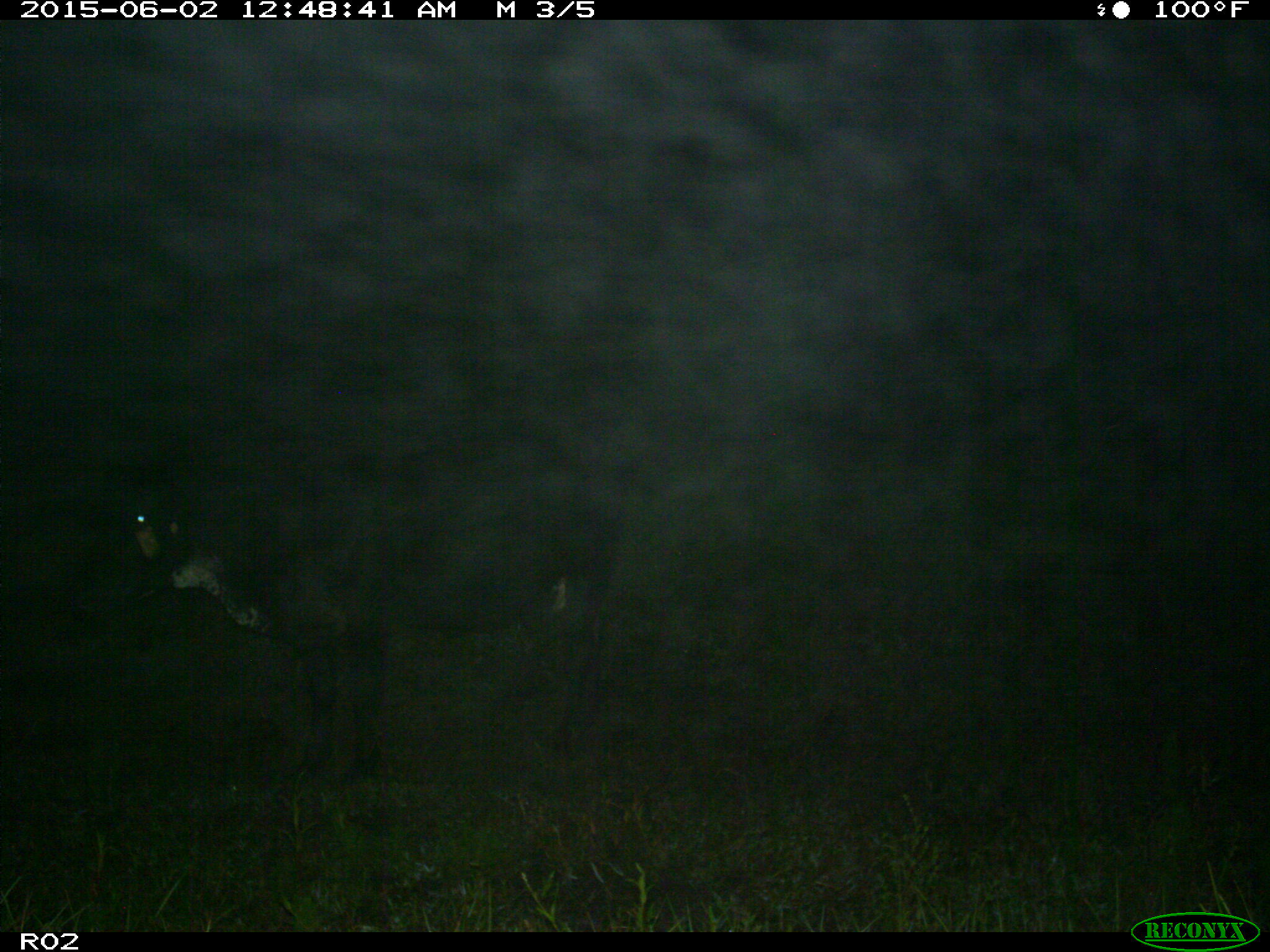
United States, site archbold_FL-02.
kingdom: Animalia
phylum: Chordata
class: Mammalia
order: Artiodactyla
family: Bovidae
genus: Bos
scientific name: Bos taurus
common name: domestic cow